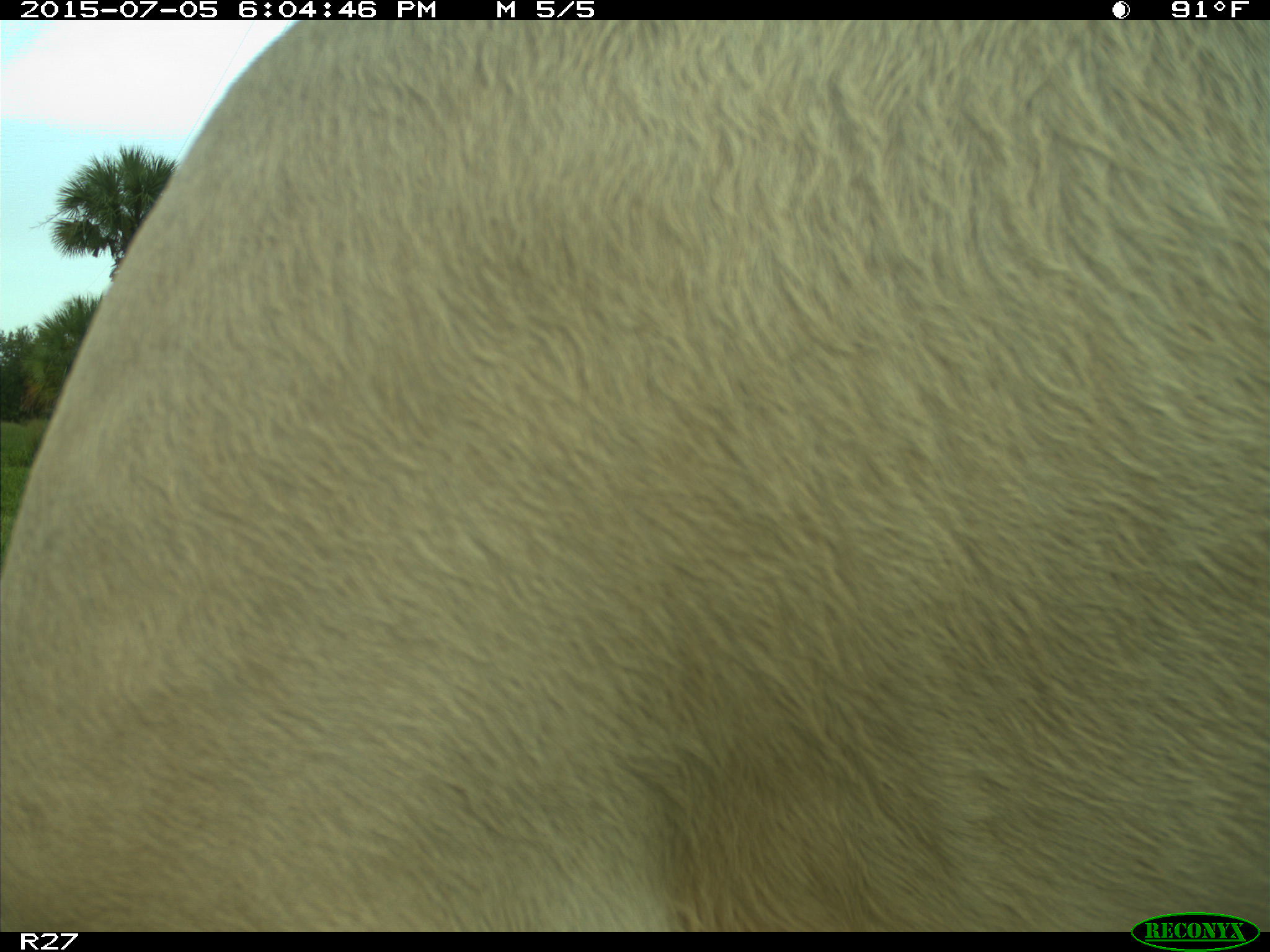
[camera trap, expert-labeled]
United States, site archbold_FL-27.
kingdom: Animalia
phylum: Chordata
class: Mammalia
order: Artiodactyla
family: Bovidae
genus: Bos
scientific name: Bos taurus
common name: domestic cow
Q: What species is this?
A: Bos taurus (domestic cow).